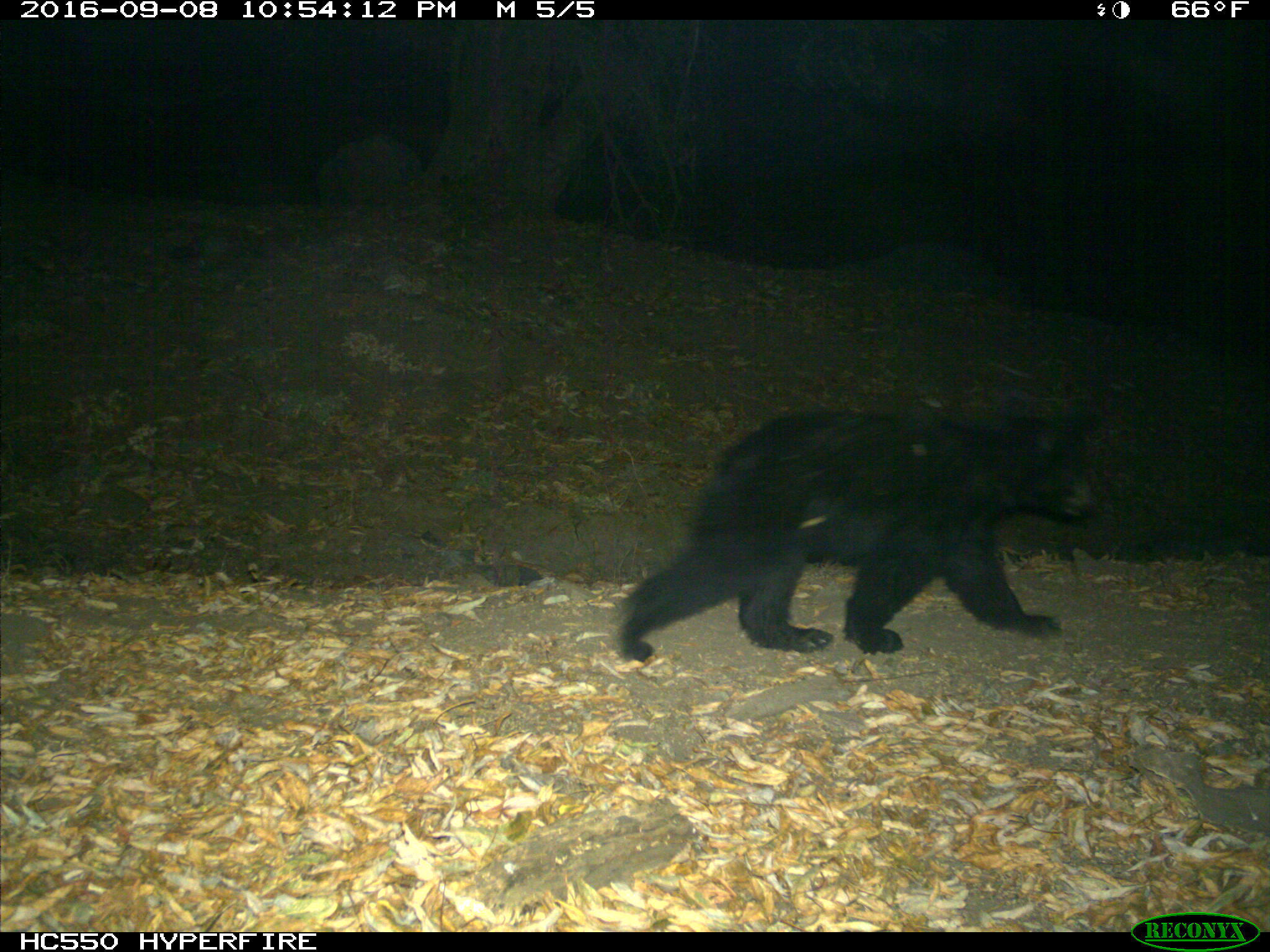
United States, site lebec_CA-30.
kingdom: Animalia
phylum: Chordata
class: Mammalia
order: Carnivora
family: Ursidae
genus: Ursus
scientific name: Ursus americanus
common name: american black bear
Ursus americanus (american black bear).